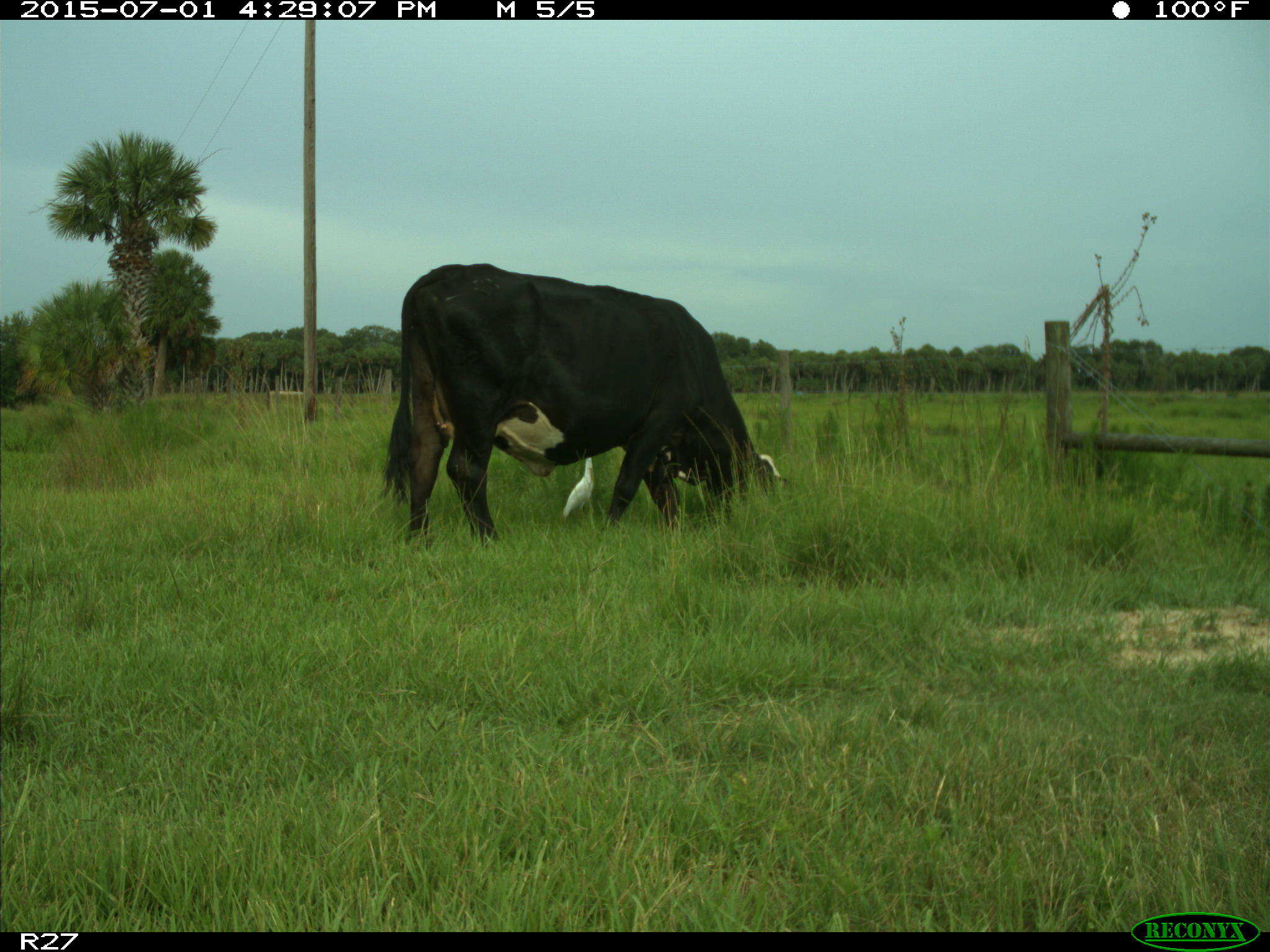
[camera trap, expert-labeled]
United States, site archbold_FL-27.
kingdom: Animalia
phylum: Chordata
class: Mammalia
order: Artiodactyla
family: Bovidae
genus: Bos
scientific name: Bos taurus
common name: domestic cow